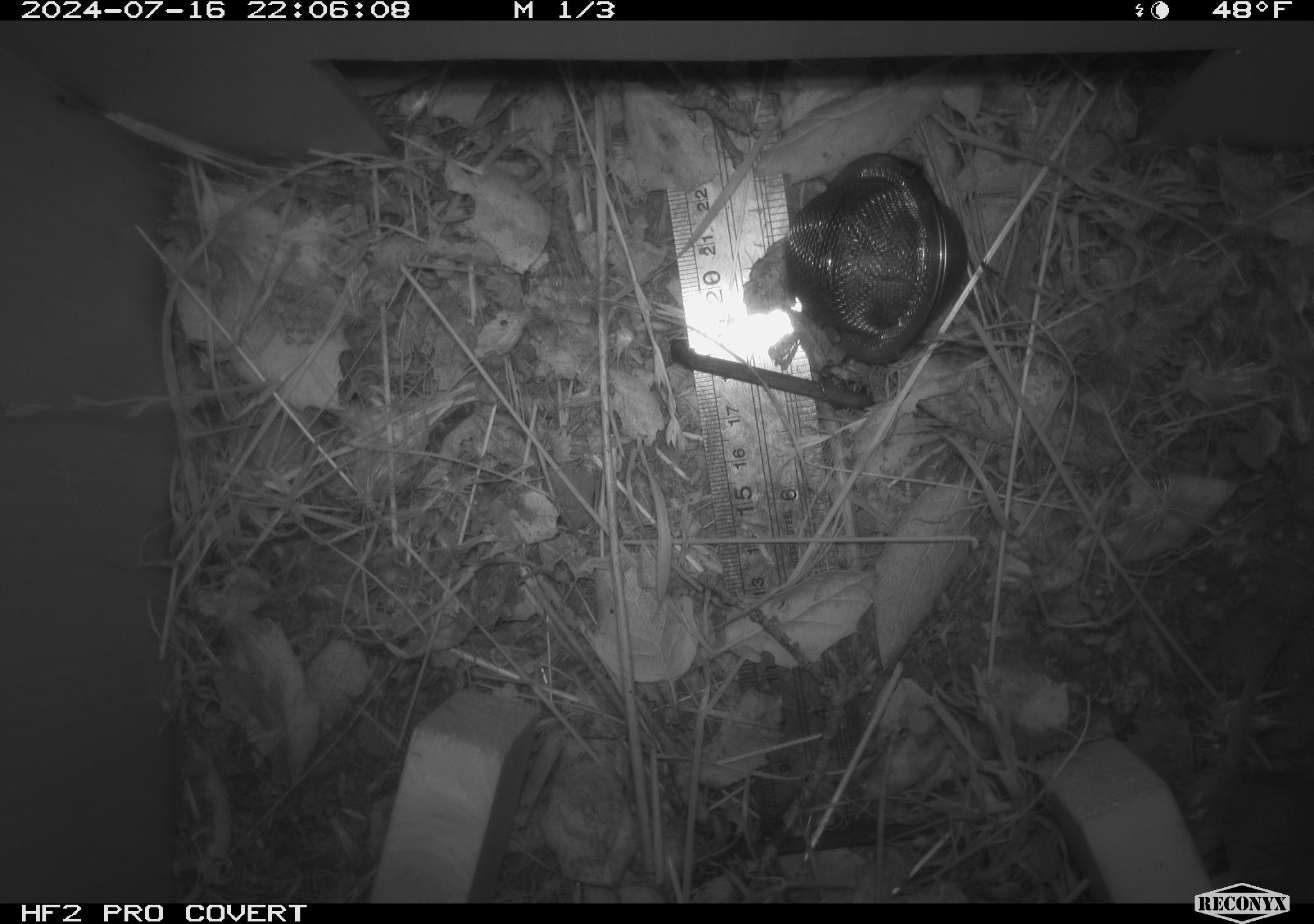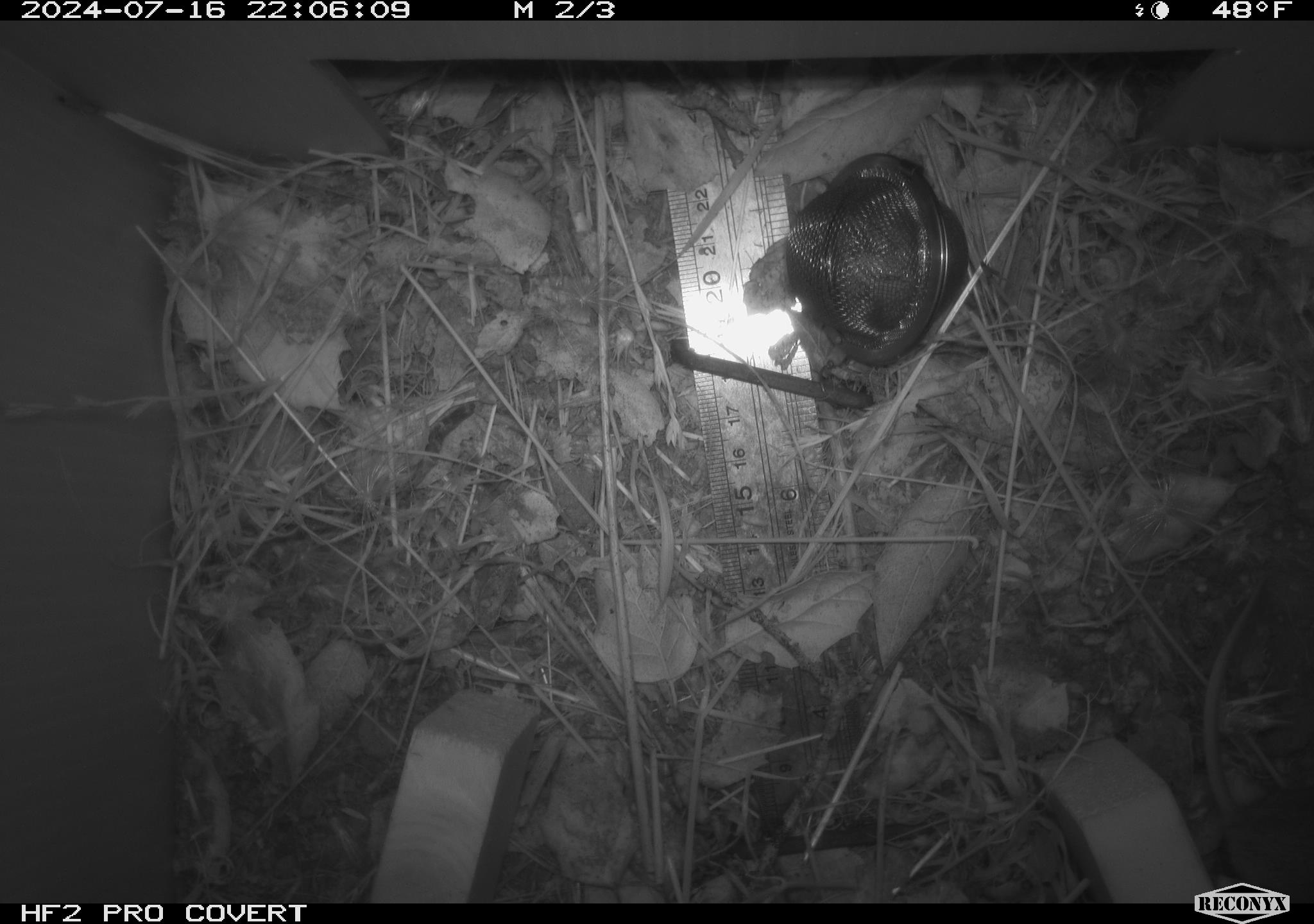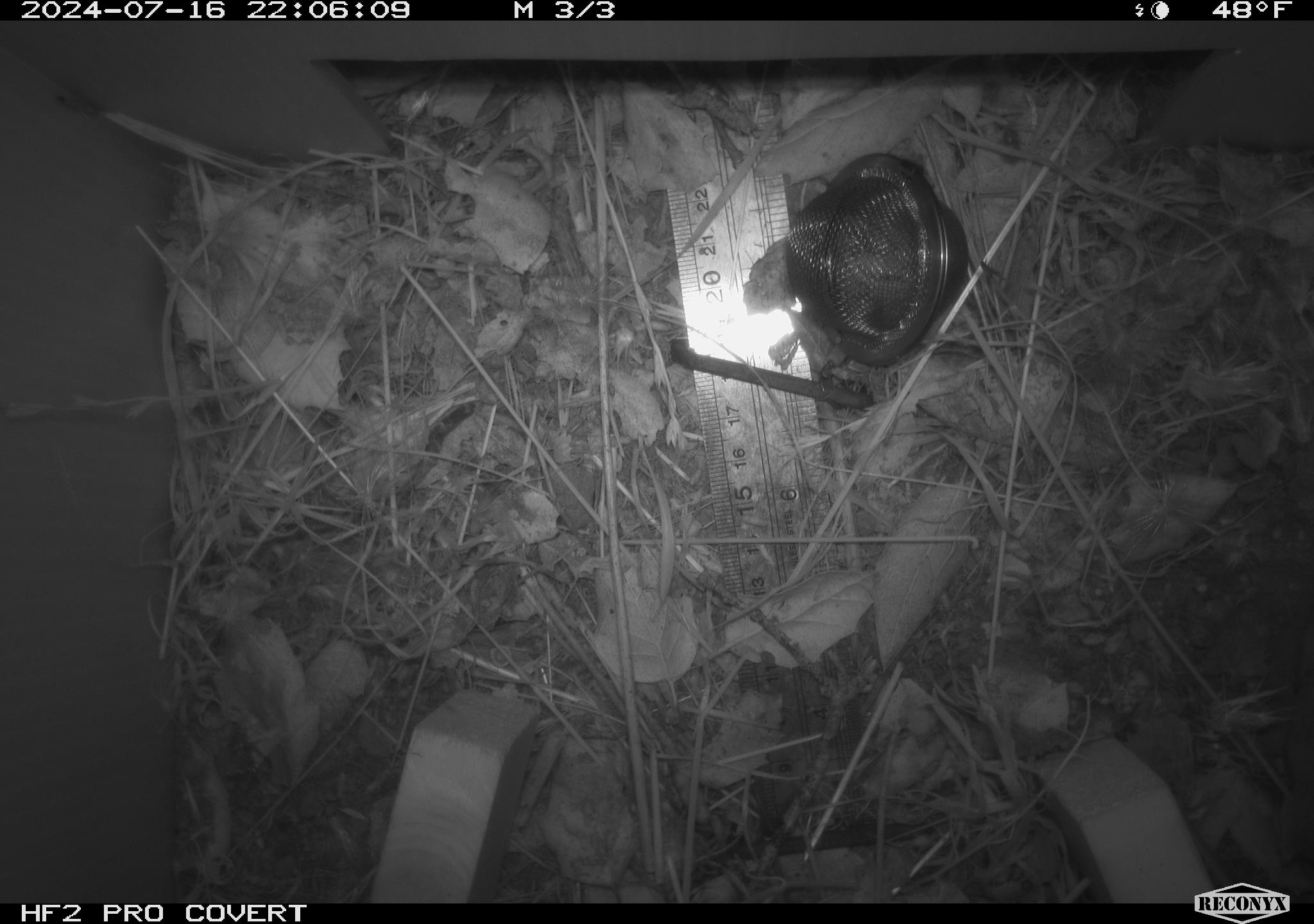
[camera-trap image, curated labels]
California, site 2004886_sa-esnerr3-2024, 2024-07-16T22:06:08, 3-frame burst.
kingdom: Animalia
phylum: Chordata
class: Mammalia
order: Rodentia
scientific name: Rodentia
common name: rodent